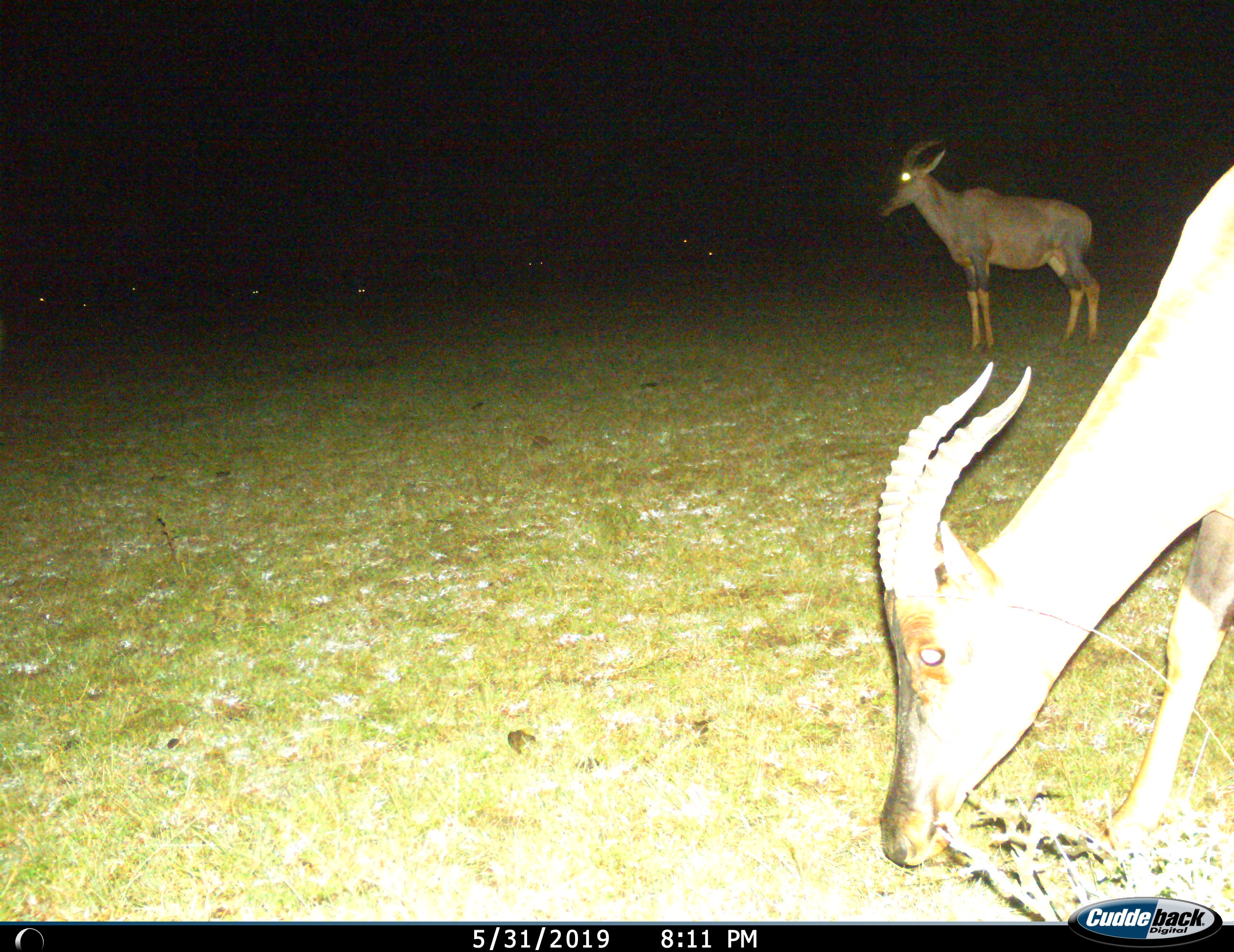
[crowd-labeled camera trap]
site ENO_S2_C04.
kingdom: Animalia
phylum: Chordata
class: Mammalia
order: Artiodactyla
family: Bovidae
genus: Damaliscus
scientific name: Damaliscus lunatus jimela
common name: topi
Topi (Damaliscus lunatus jimela), count 2. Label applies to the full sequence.